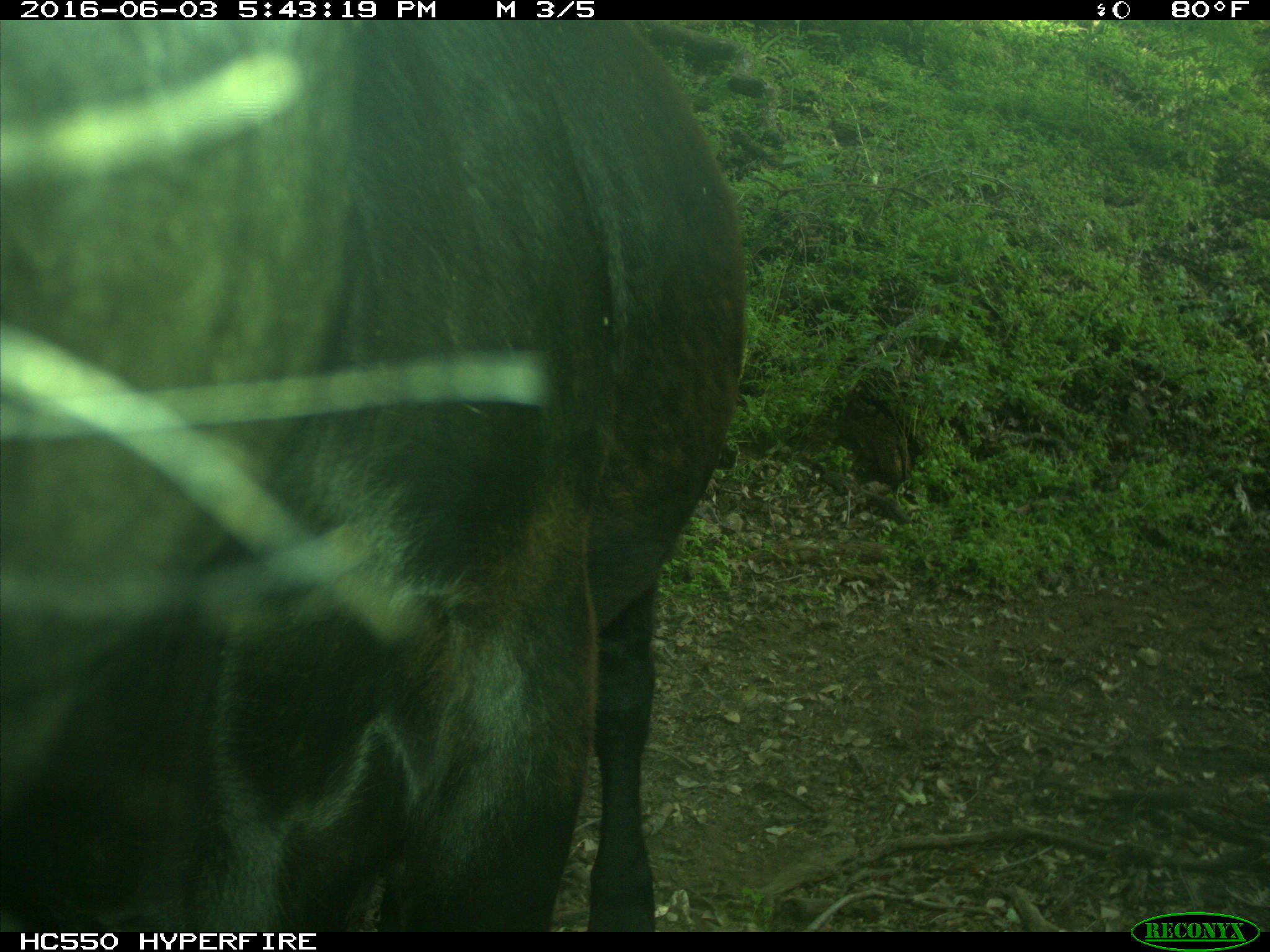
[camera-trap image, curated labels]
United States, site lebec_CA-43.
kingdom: Animalia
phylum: Chordata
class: Mammalia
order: Artiodactyla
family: Bovidae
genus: Bos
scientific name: Bos taurus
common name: domestic cow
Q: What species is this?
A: Bos taurus (domestic cow).